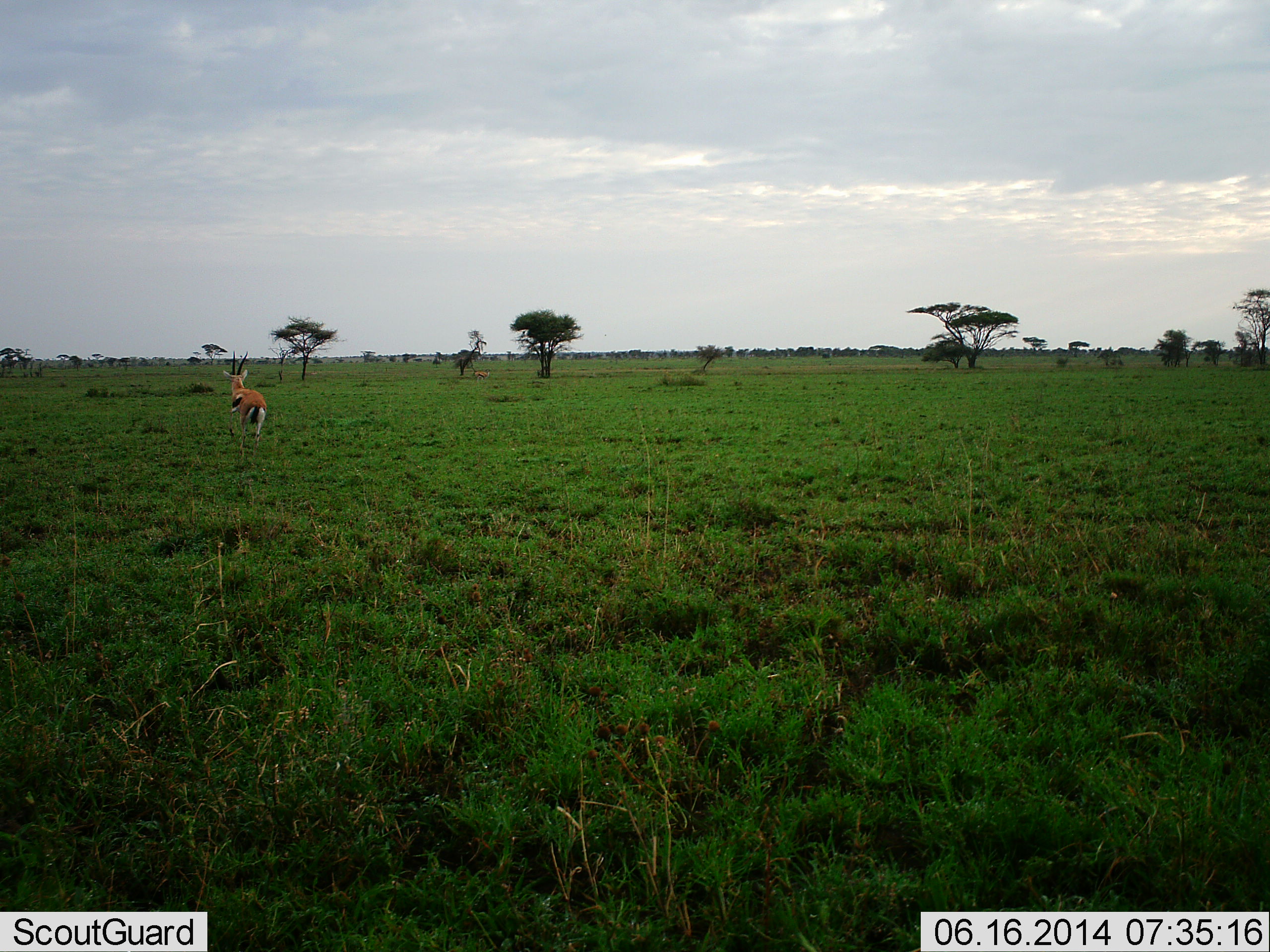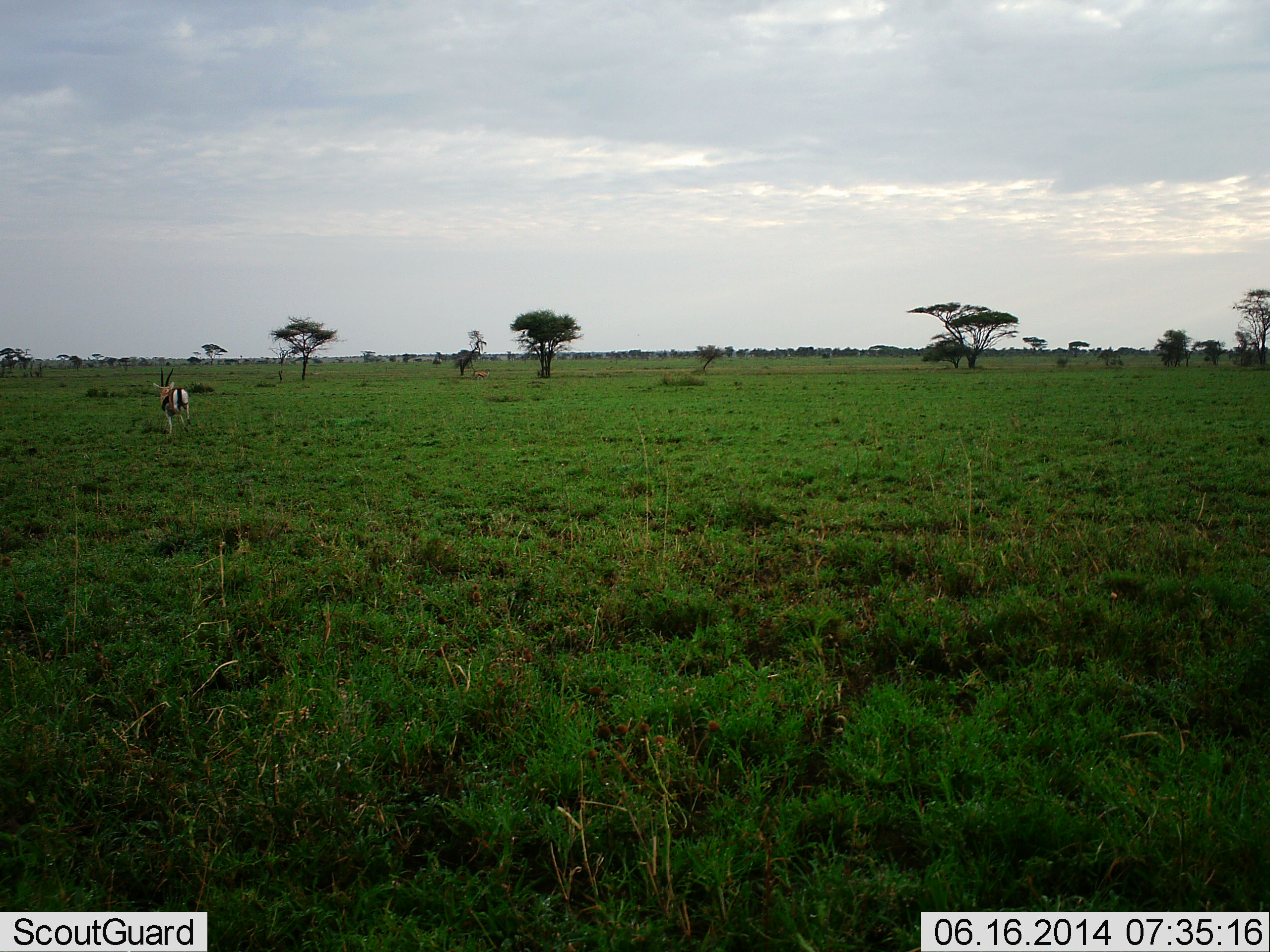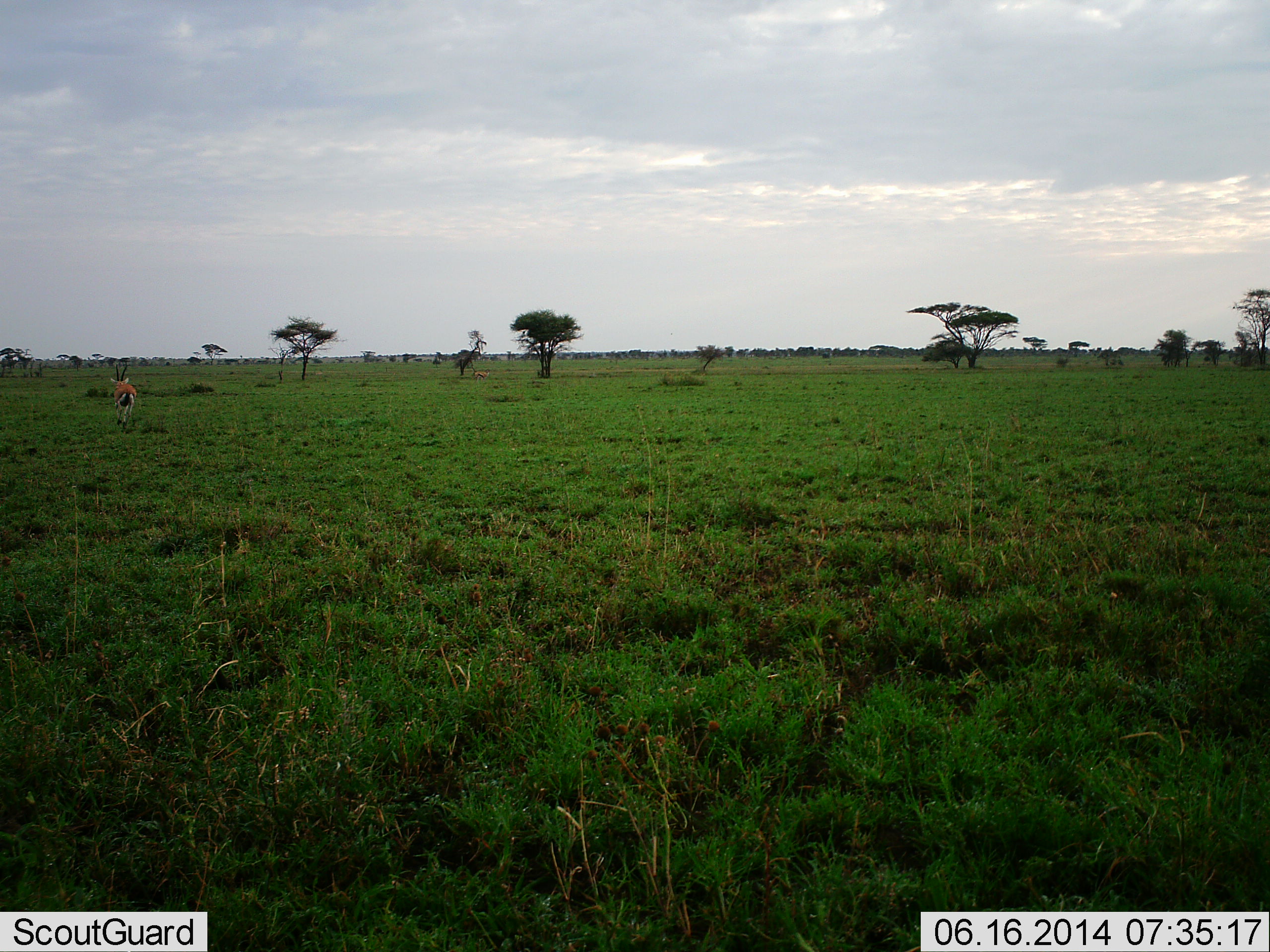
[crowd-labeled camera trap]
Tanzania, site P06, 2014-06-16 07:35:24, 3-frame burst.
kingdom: Animalia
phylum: Chordata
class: Mammalia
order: Artiodactyla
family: Bovidae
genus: Eudorcas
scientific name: Eudorcas thomsonii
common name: thomson's gazelle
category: gazellethomsons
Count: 1.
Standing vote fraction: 0%.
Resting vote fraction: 0%.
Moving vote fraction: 100%.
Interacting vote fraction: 0%.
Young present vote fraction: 0%.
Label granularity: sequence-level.